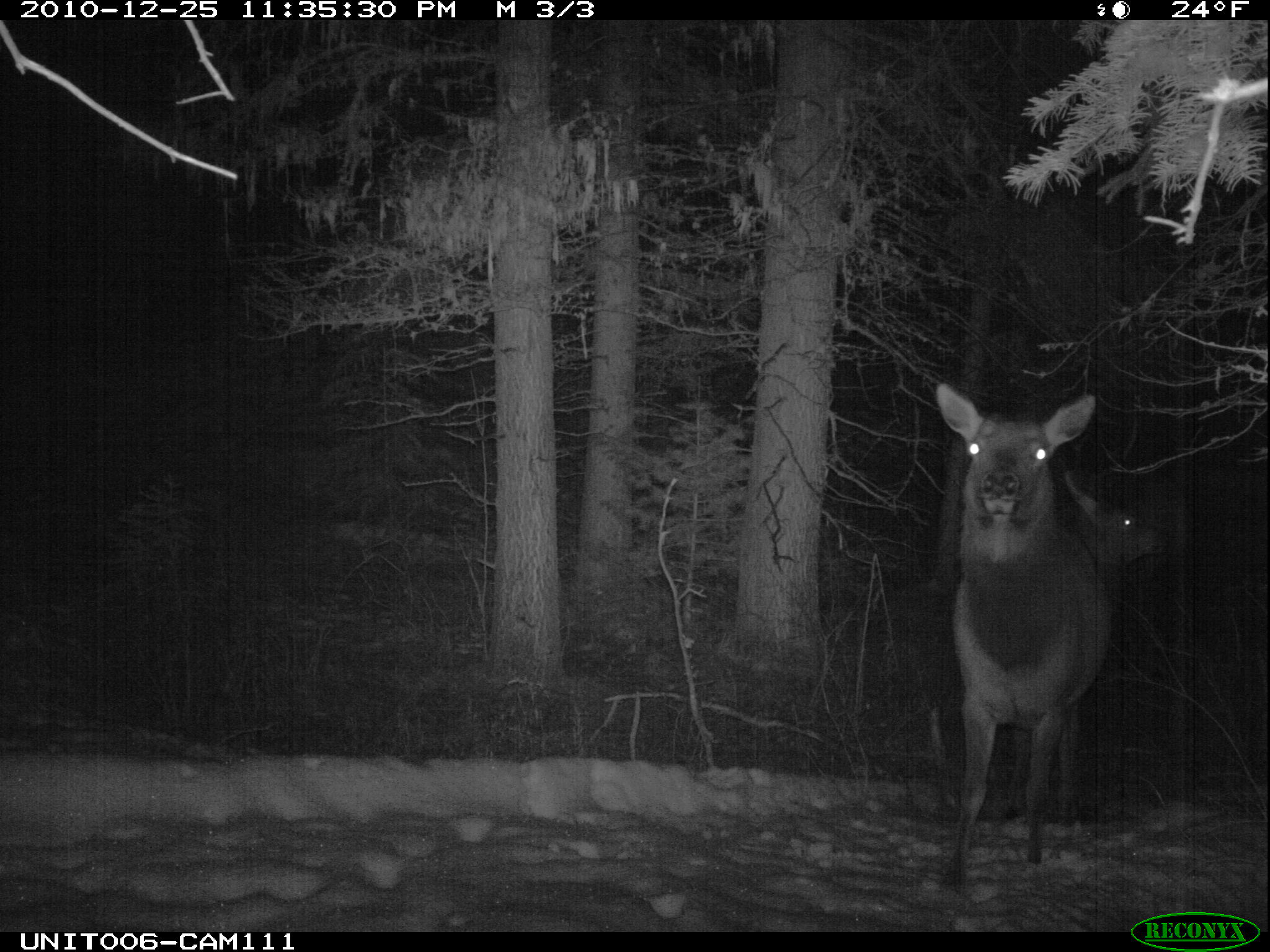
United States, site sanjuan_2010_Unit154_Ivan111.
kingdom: Animalia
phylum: Chordata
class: Mammalia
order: Artiodactyla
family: Cervidae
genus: Cervus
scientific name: Cervus elaphus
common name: red deer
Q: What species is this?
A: Cervus elaphus (red deer).